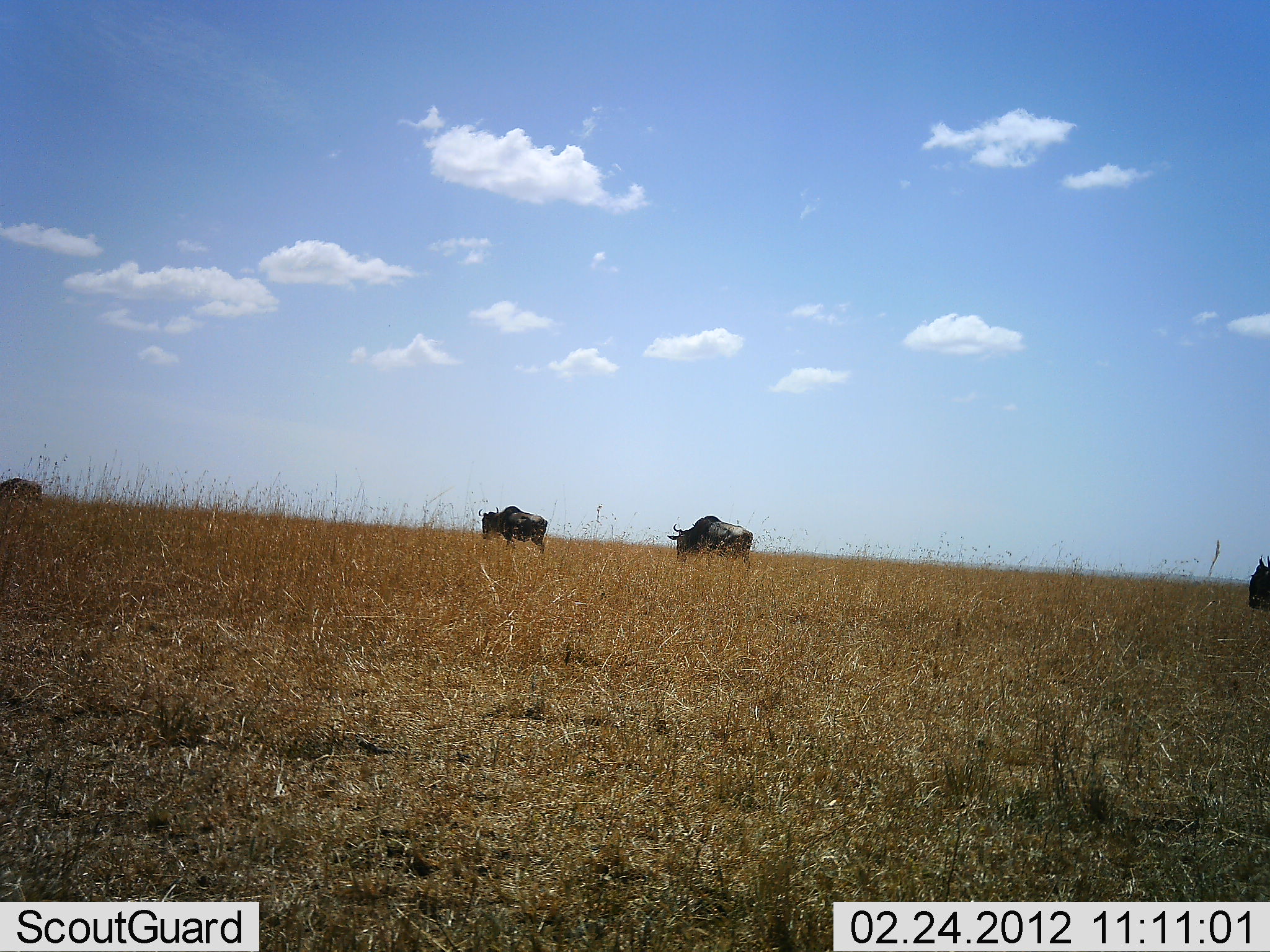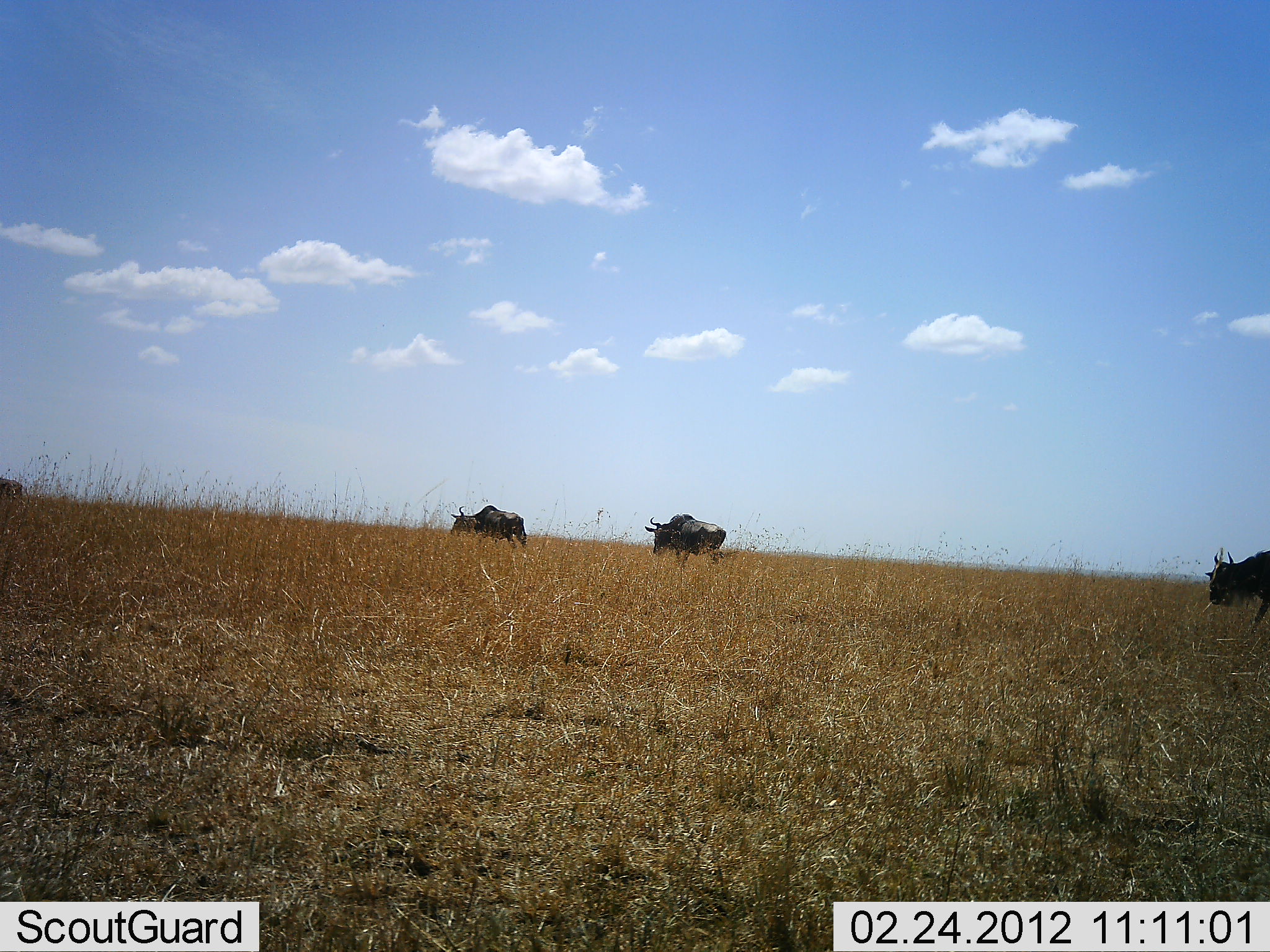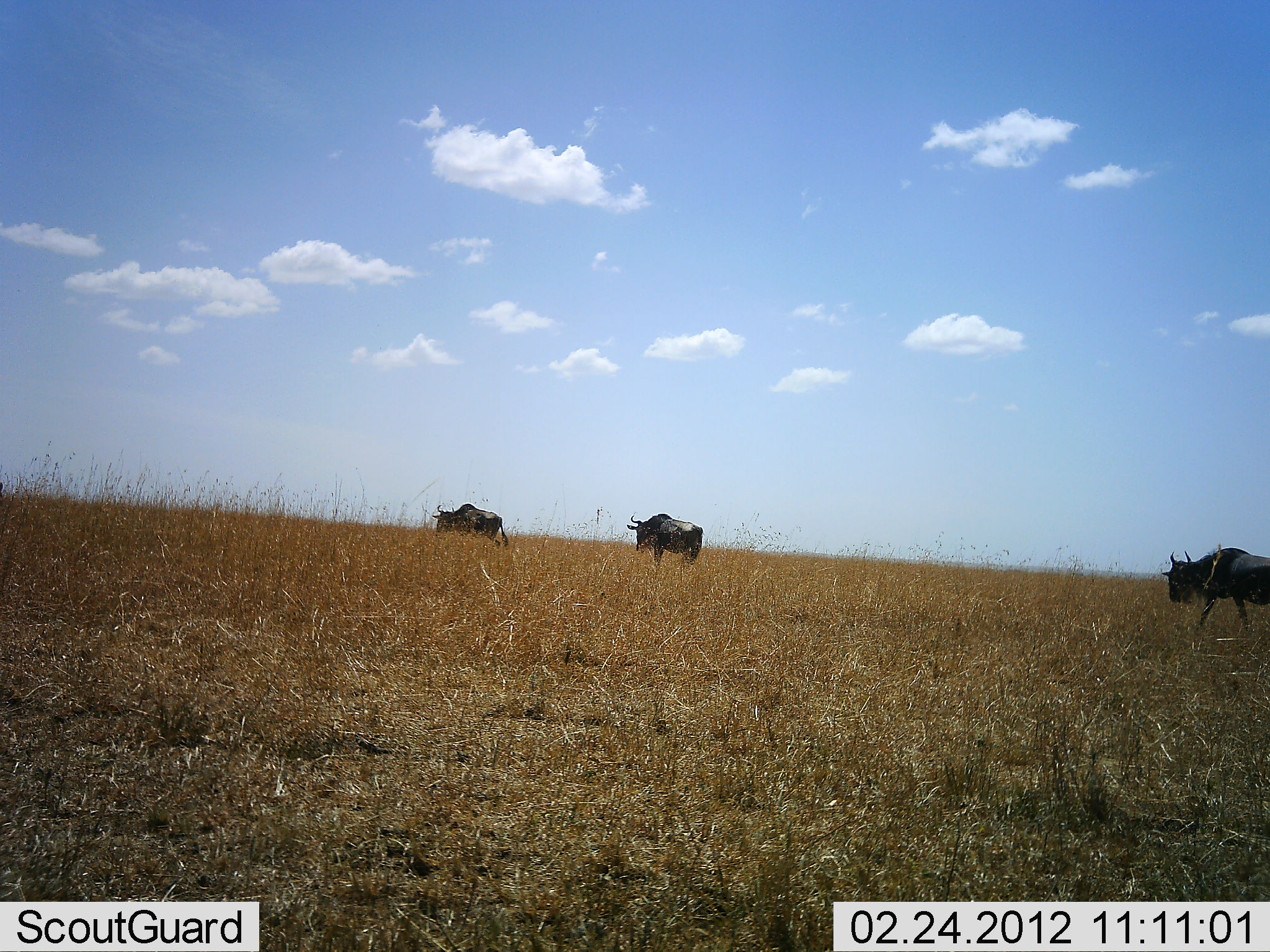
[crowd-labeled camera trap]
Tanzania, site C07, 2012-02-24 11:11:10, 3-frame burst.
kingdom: Animalia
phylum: Chordata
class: Mammalia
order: Artiodactyla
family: Bovidae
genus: Connochaetes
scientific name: Connochaetes taurinus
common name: blue wildebeest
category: wildebeest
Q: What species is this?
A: Wildebeest (blue wildebeest) (Connochaetes taurinus).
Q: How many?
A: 4.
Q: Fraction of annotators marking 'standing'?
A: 5%.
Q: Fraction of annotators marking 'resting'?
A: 0%.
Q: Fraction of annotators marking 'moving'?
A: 100%.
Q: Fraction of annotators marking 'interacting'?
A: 0%.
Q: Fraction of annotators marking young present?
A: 0%.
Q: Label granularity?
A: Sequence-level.